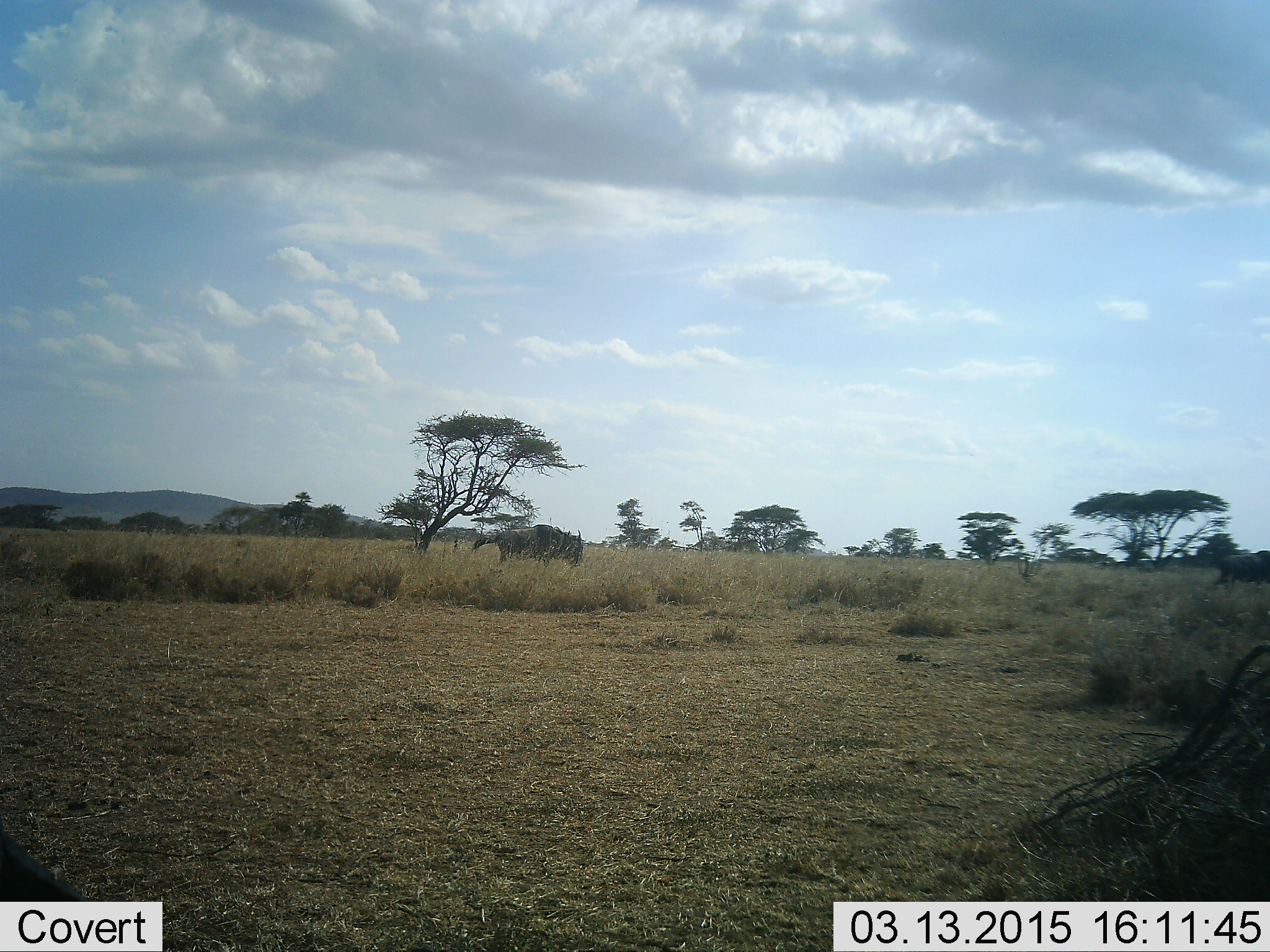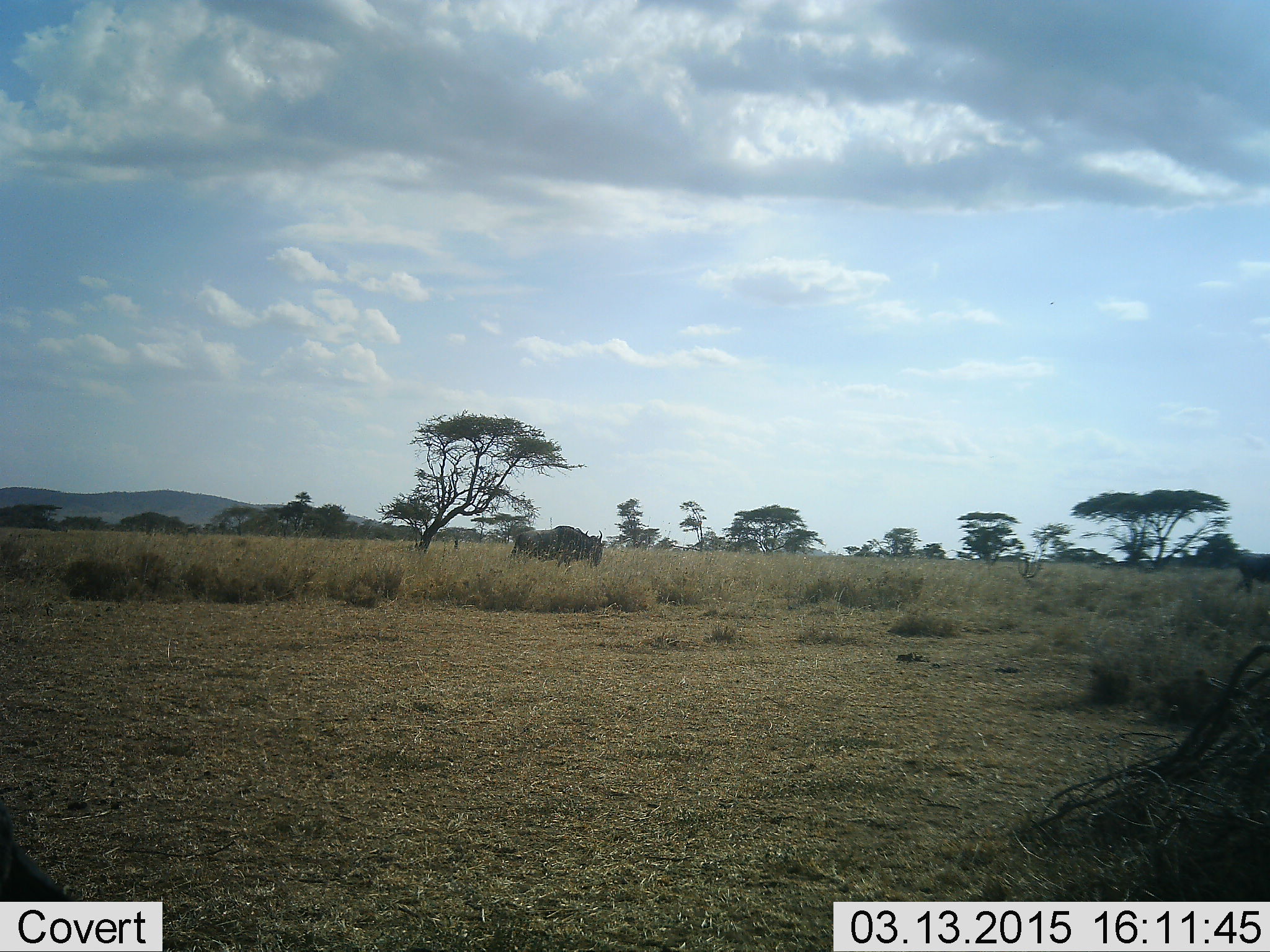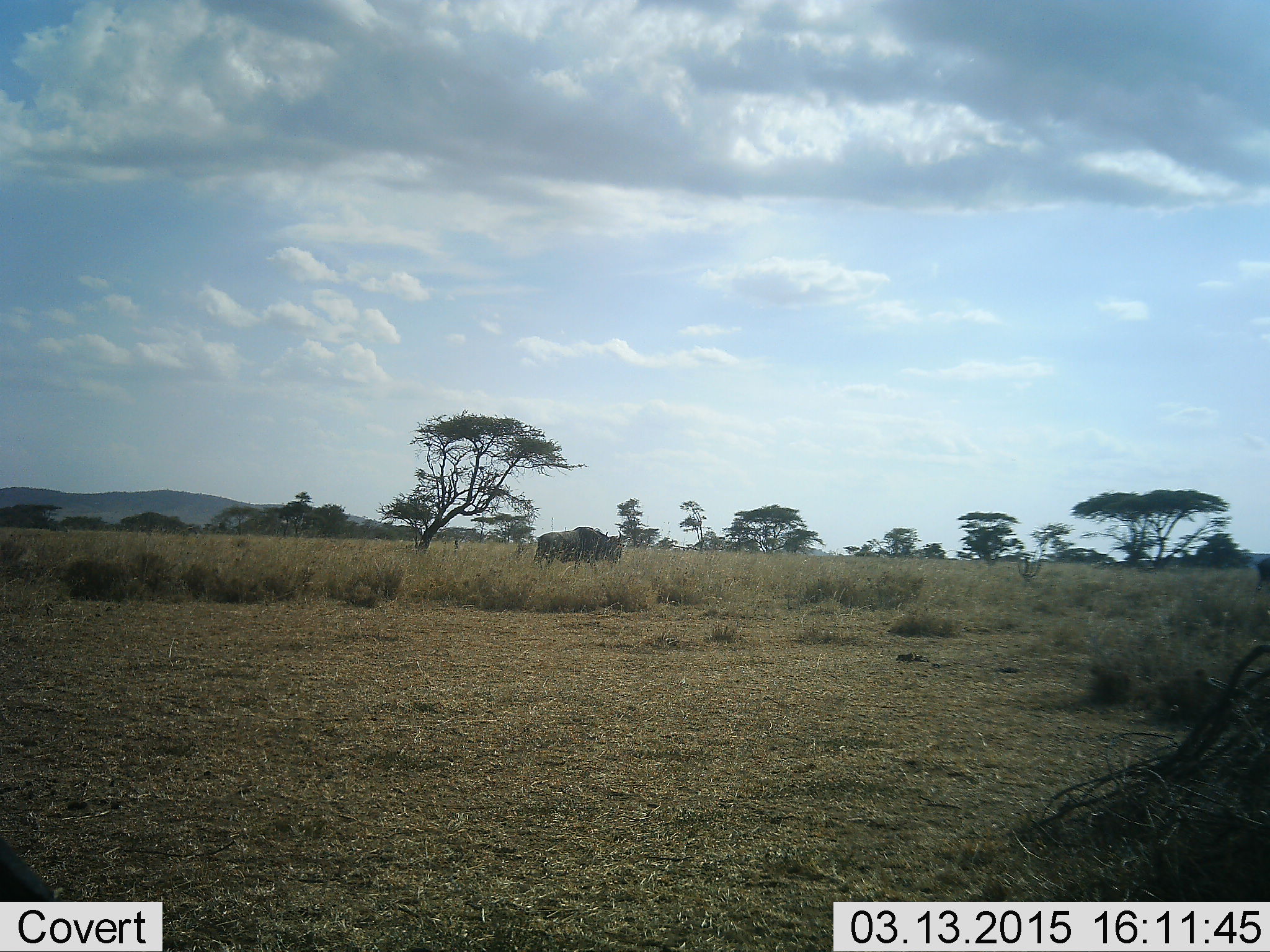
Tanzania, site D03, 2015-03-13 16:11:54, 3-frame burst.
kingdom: Animalia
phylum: Chordata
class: Mammalia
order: Artiodactyla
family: Bovidae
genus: Connochaetes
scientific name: Connochaetes taurinus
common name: blue wildebeest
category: wildebeest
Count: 2.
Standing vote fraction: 10%.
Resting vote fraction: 10%.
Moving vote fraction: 90%.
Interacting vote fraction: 0%.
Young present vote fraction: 0%.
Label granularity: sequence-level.